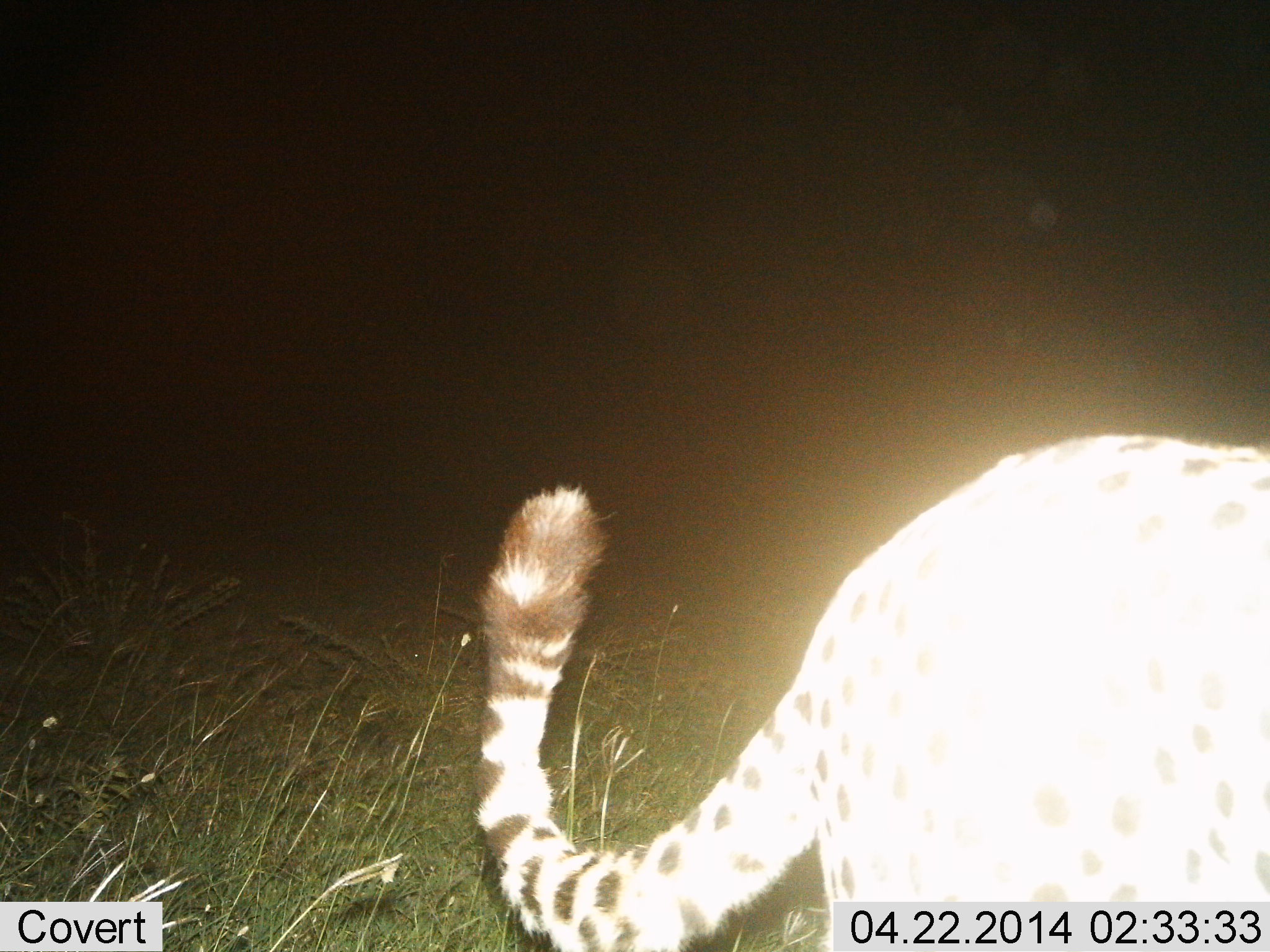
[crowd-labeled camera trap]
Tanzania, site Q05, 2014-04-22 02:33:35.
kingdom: Animalia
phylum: Chordata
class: Mammalia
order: Carnivora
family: Felidae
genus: Acinonyx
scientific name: Acinonyx jubatus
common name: cheetah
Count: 1.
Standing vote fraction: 50%.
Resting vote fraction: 0%.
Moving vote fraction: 70%.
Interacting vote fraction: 0%.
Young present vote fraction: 0%.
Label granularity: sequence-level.